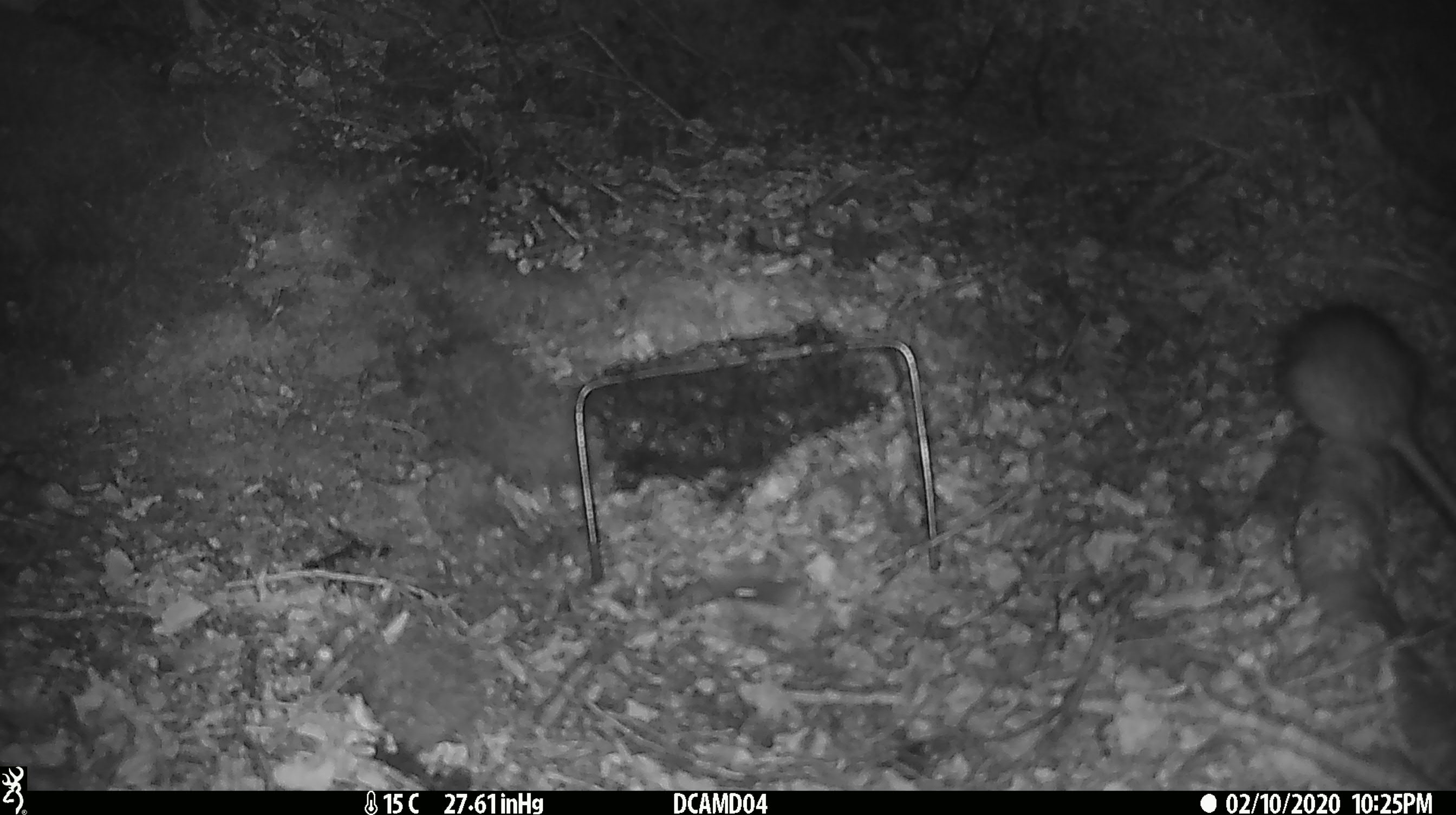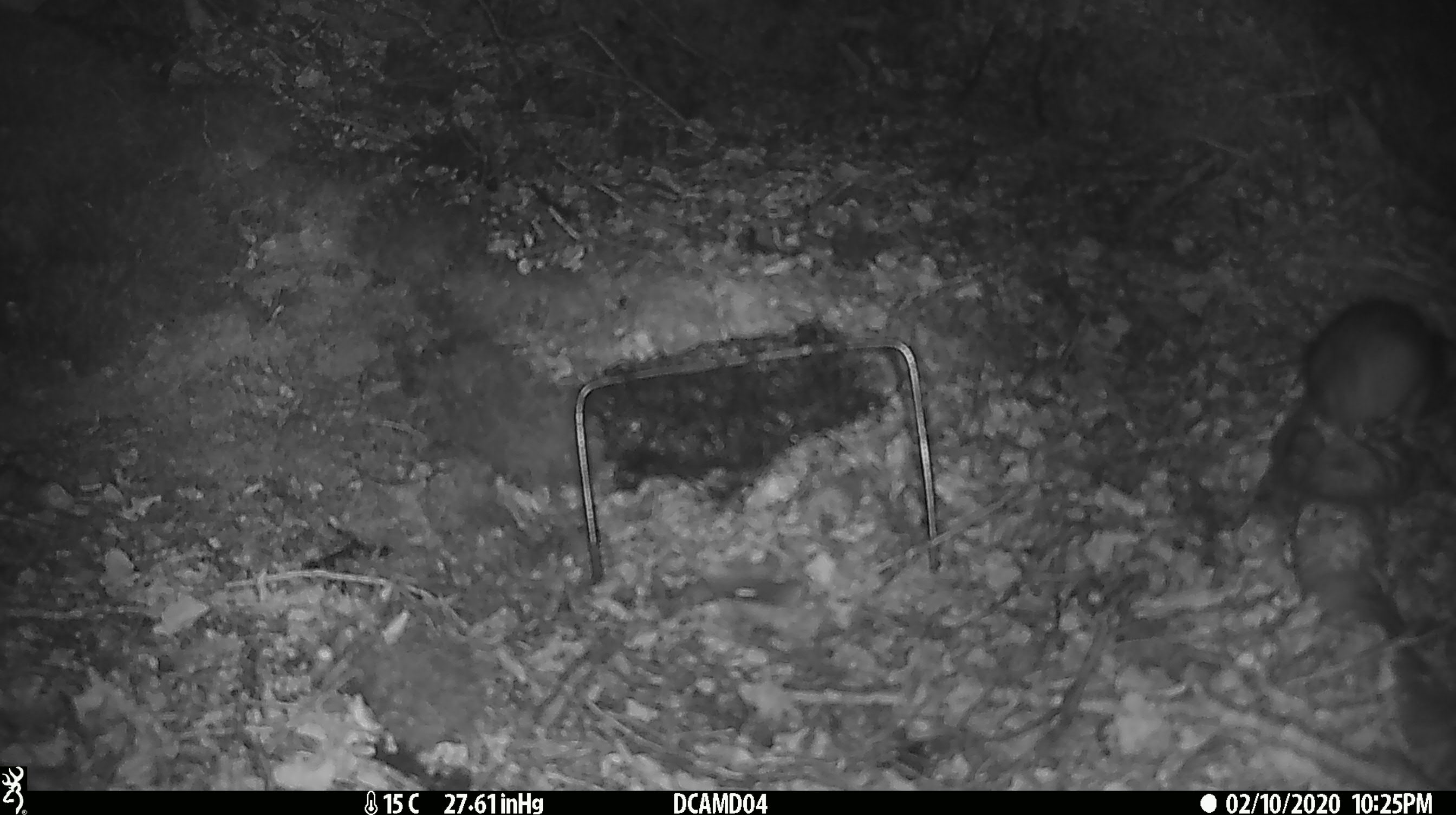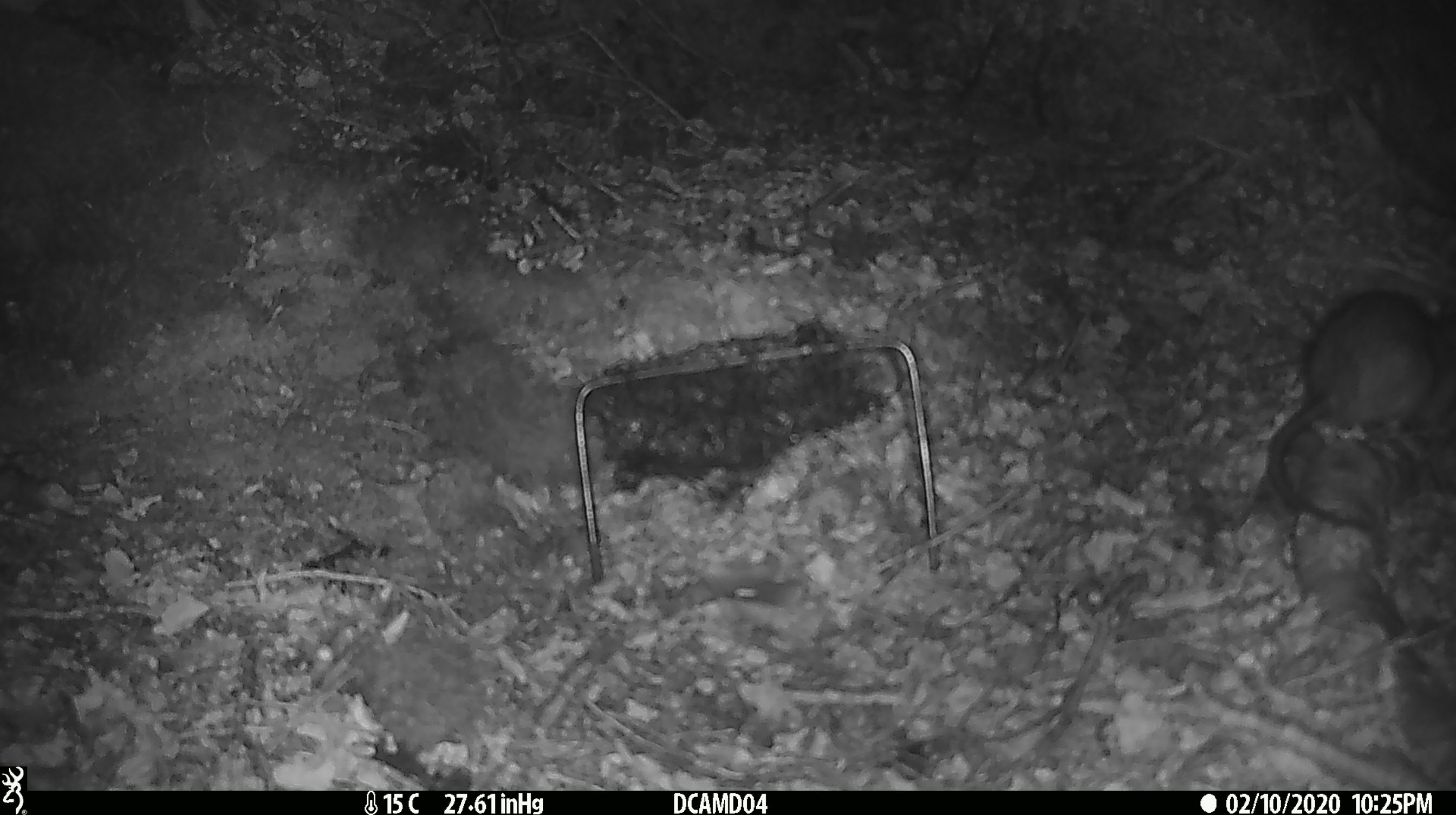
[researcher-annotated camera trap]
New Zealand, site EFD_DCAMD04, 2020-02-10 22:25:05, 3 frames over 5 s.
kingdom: Animalia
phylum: Chordata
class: Mammalia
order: Rodentia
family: Muridae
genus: Rattus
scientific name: Rattus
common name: rat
Rat (Rattus).